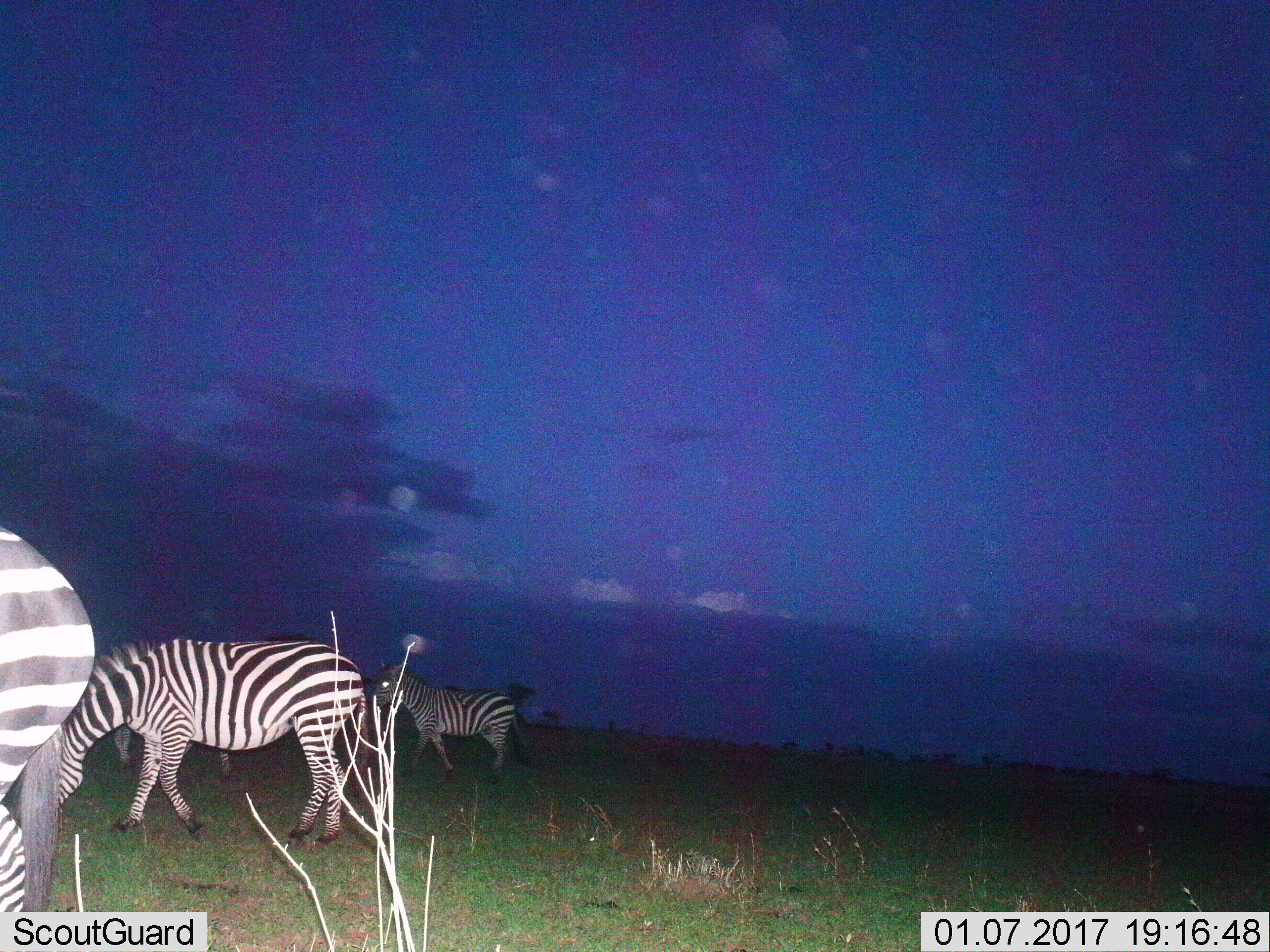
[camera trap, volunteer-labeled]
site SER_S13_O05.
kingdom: Animalia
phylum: Chordata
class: Mammalia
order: Perissodactyla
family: Equidae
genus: Equus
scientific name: Equus quagga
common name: plains zebra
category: zebraplains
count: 3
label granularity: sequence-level